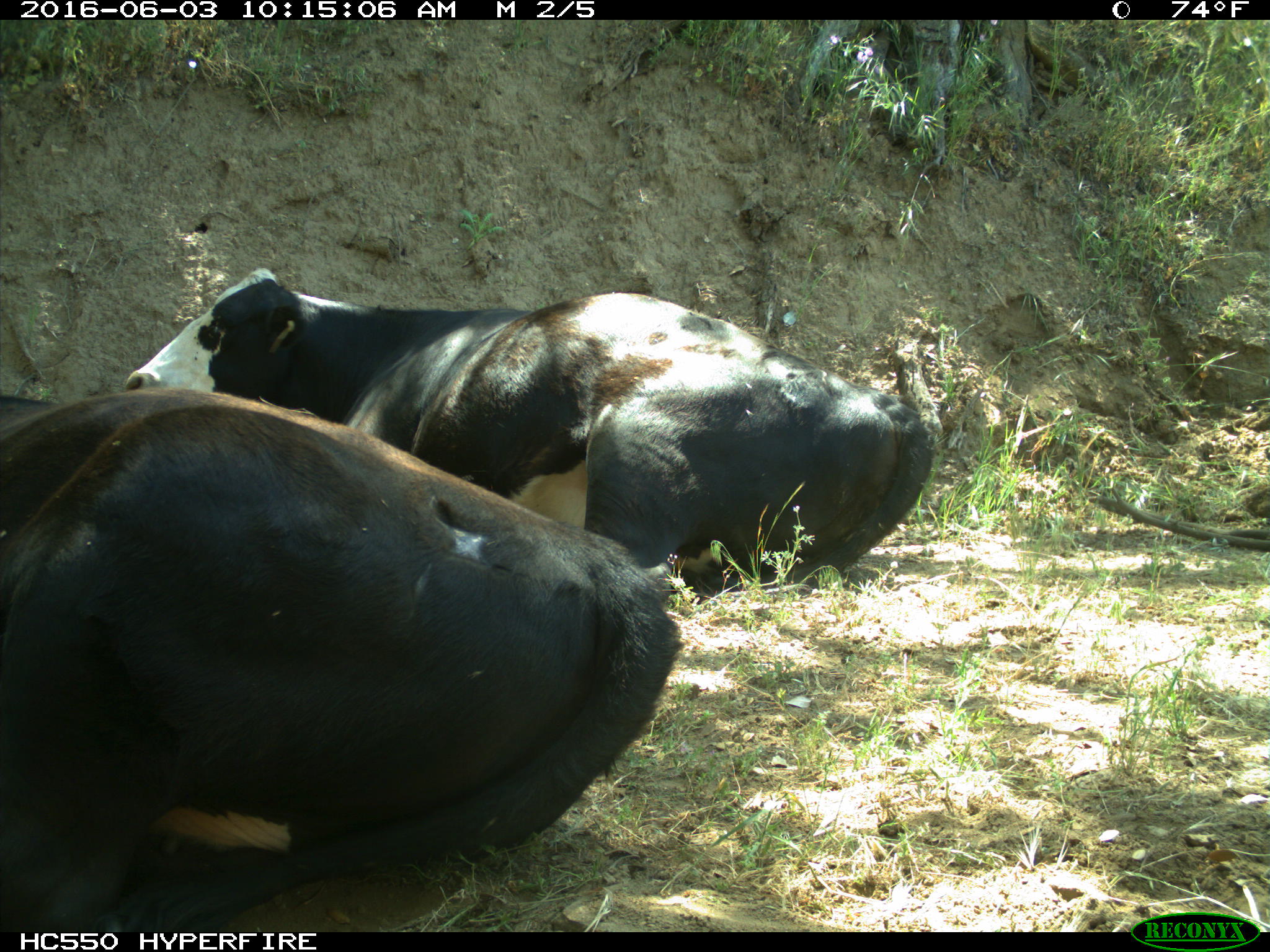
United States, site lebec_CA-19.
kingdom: Animalia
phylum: Chordata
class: Mammalia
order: Artiodactyla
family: Bovidae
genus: Bos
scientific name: Bos taurus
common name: domestic cow